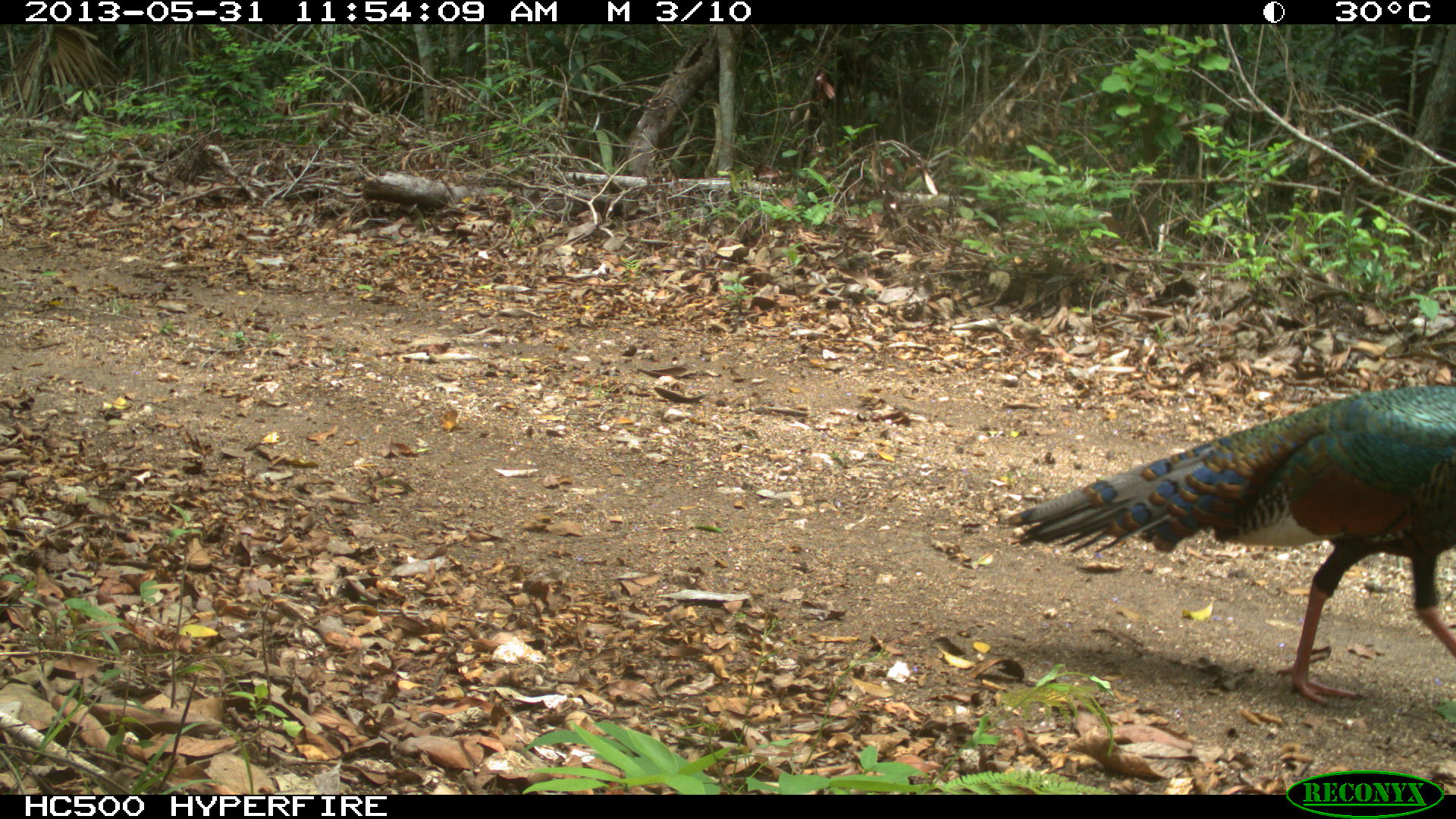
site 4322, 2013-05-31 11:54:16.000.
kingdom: Animalia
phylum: Chordata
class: Aves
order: Galliformes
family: Phasianidae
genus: Meleagris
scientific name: Meleagris ocellata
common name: ocellated turkey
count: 1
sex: male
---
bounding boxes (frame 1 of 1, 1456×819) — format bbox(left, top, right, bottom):
meleagris ocellata: bbox(1000, 382, 1456, 705)